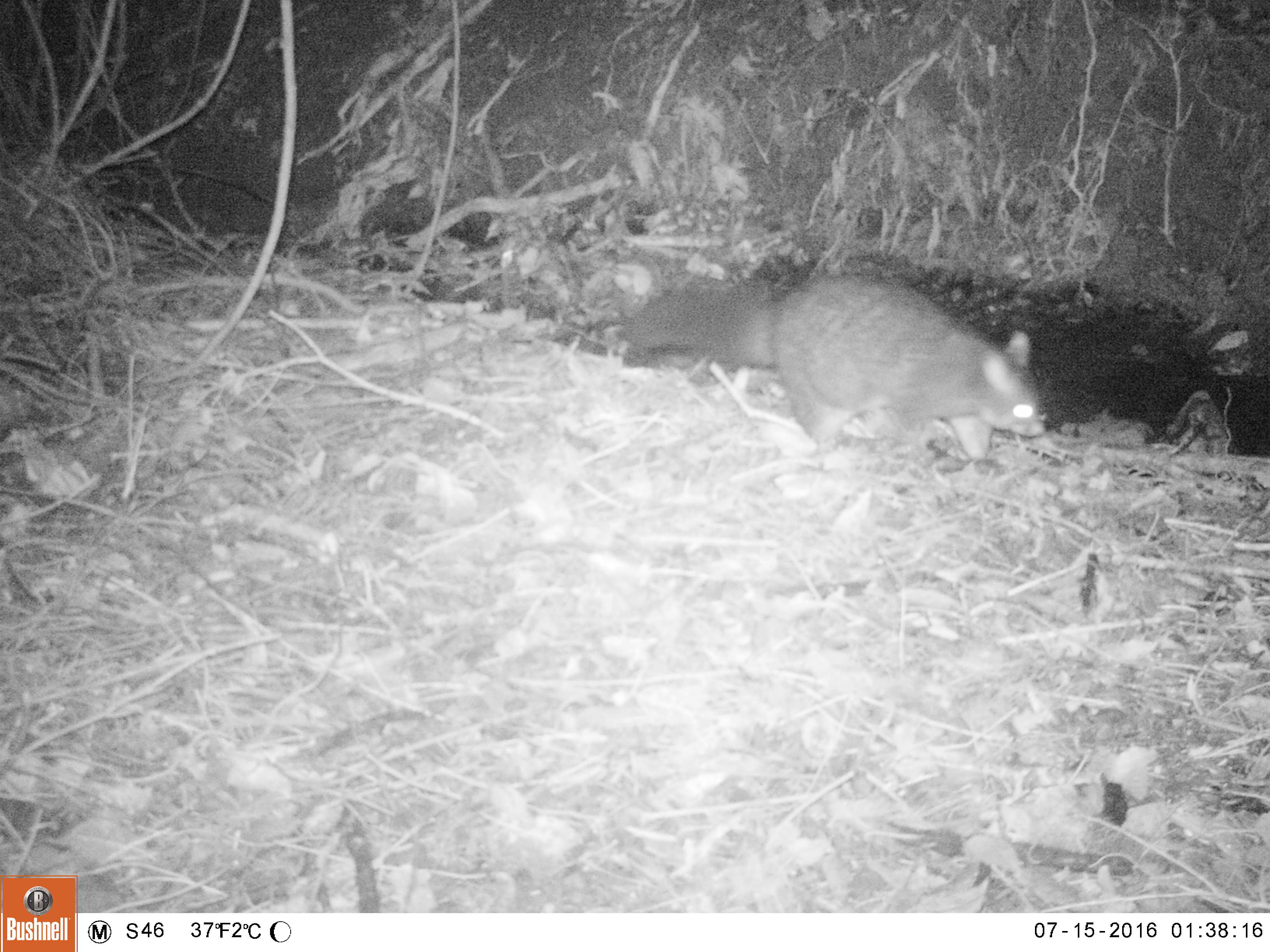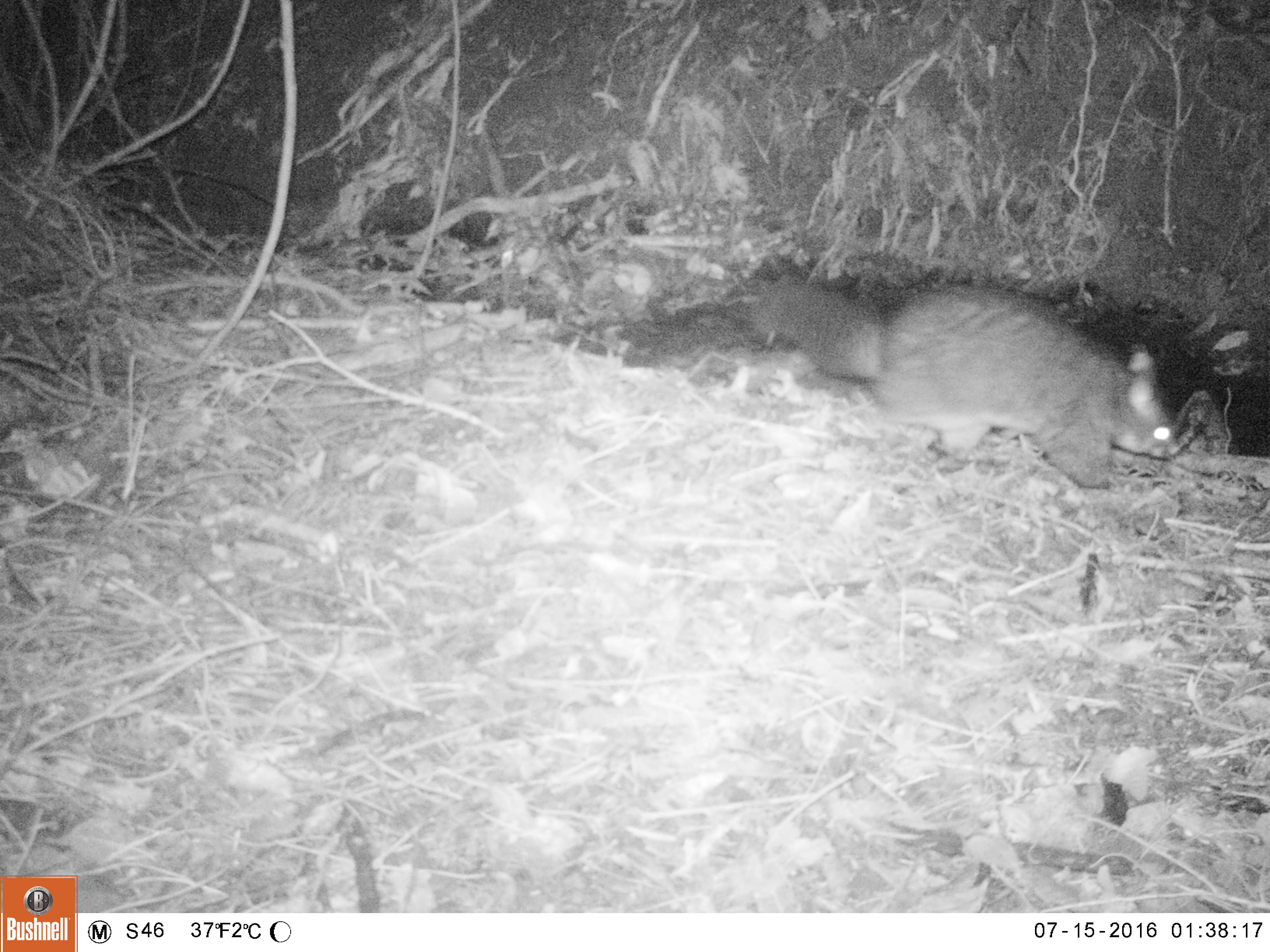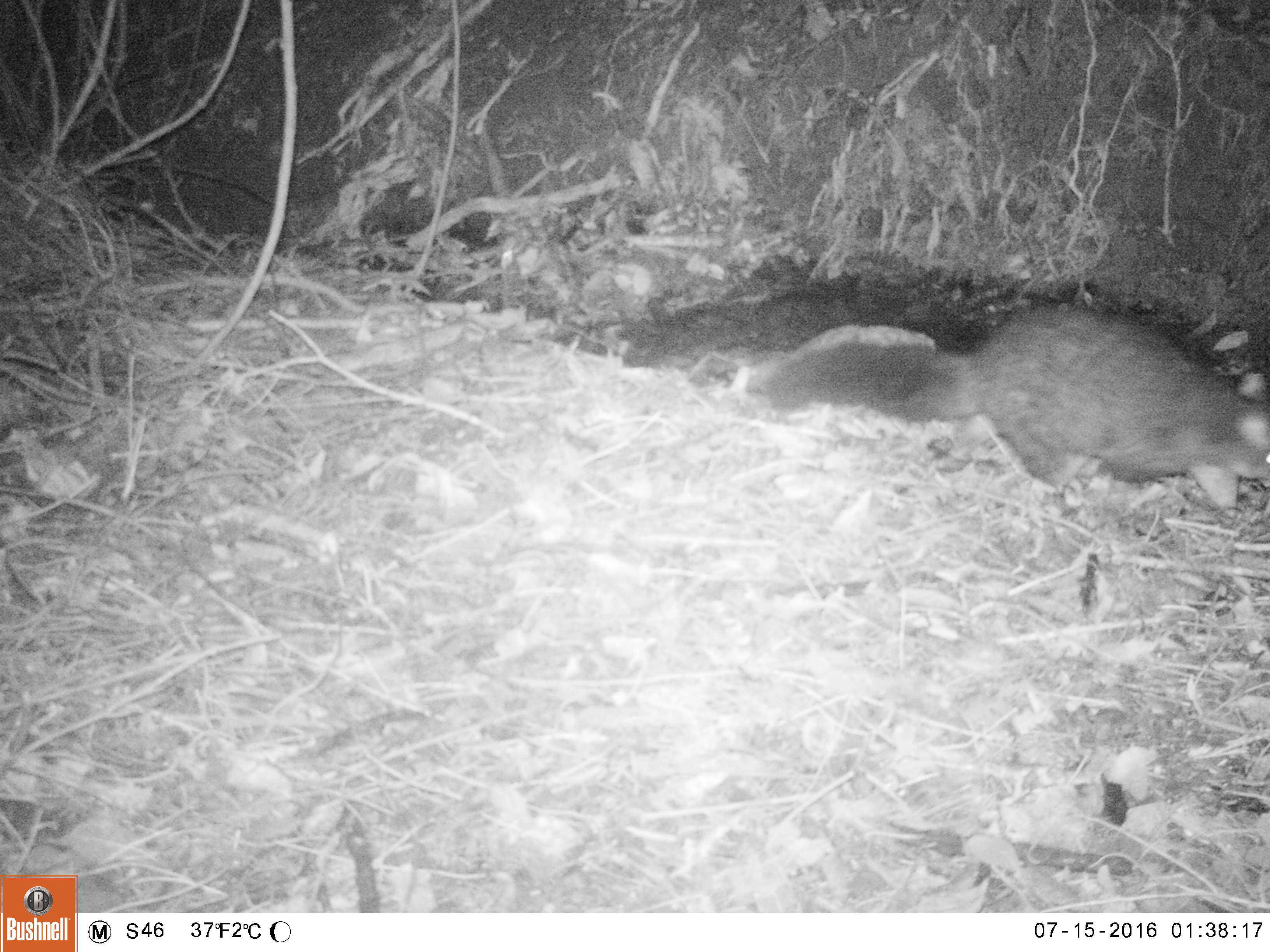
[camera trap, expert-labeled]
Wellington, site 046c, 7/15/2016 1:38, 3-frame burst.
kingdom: Animalia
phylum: Chordata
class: Mammalia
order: Didelphimorphia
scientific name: Didelphimorphia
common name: possum